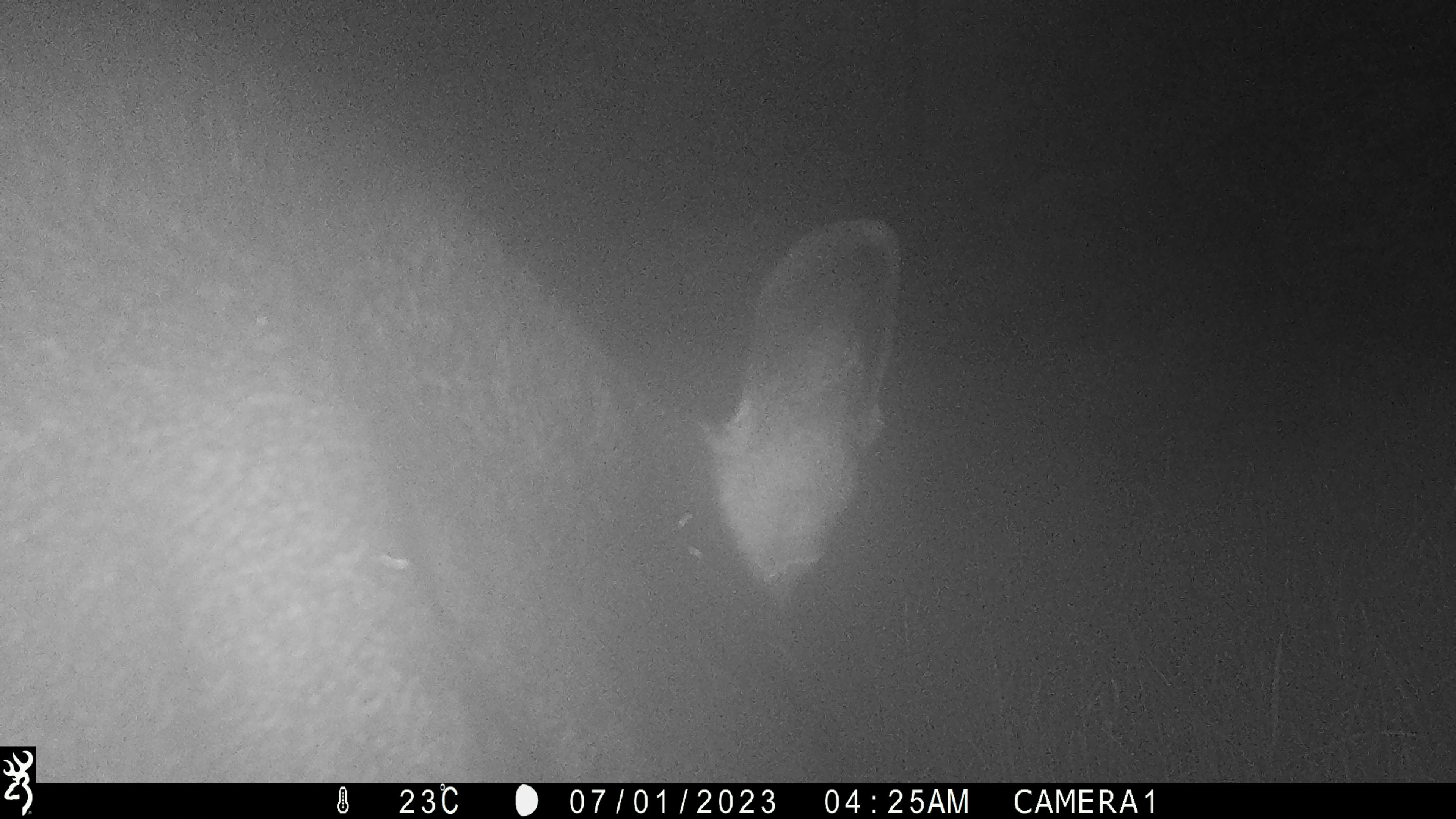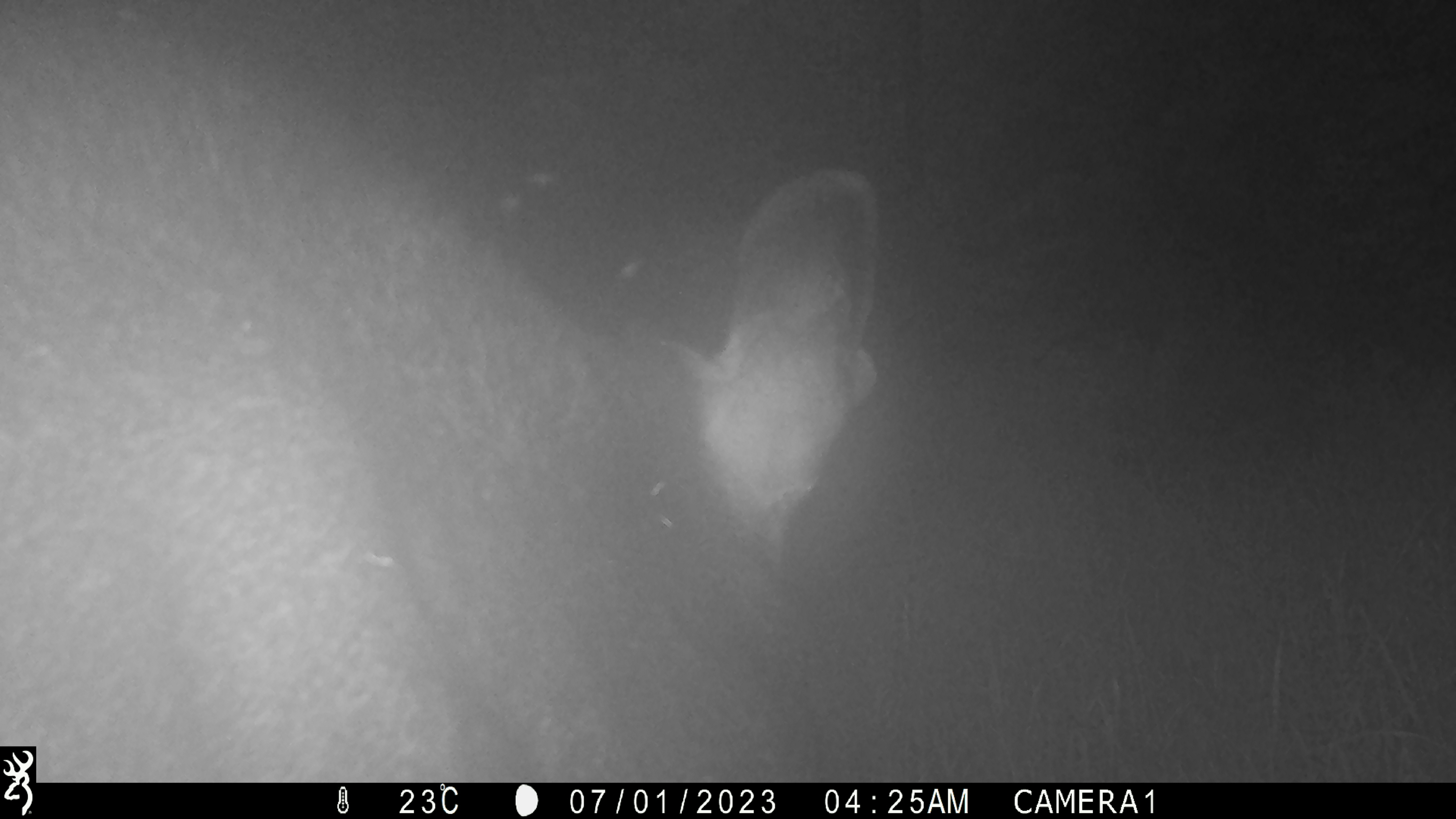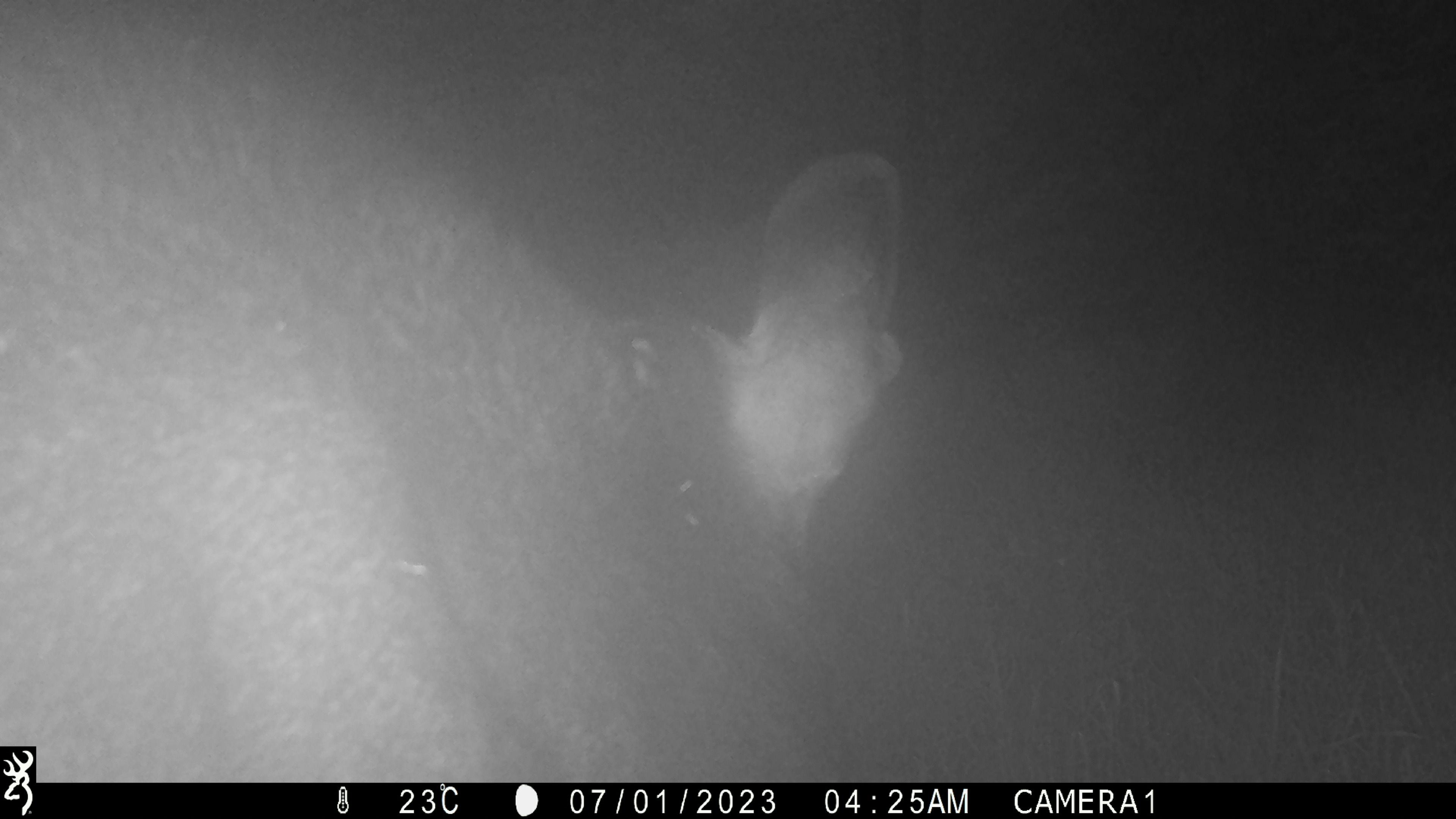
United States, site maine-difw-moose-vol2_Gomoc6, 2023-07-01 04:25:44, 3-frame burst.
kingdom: Animalia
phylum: Chordata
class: Mammalia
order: Artiodactyla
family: Cervidae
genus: Alces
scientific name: Alces alces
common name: moose